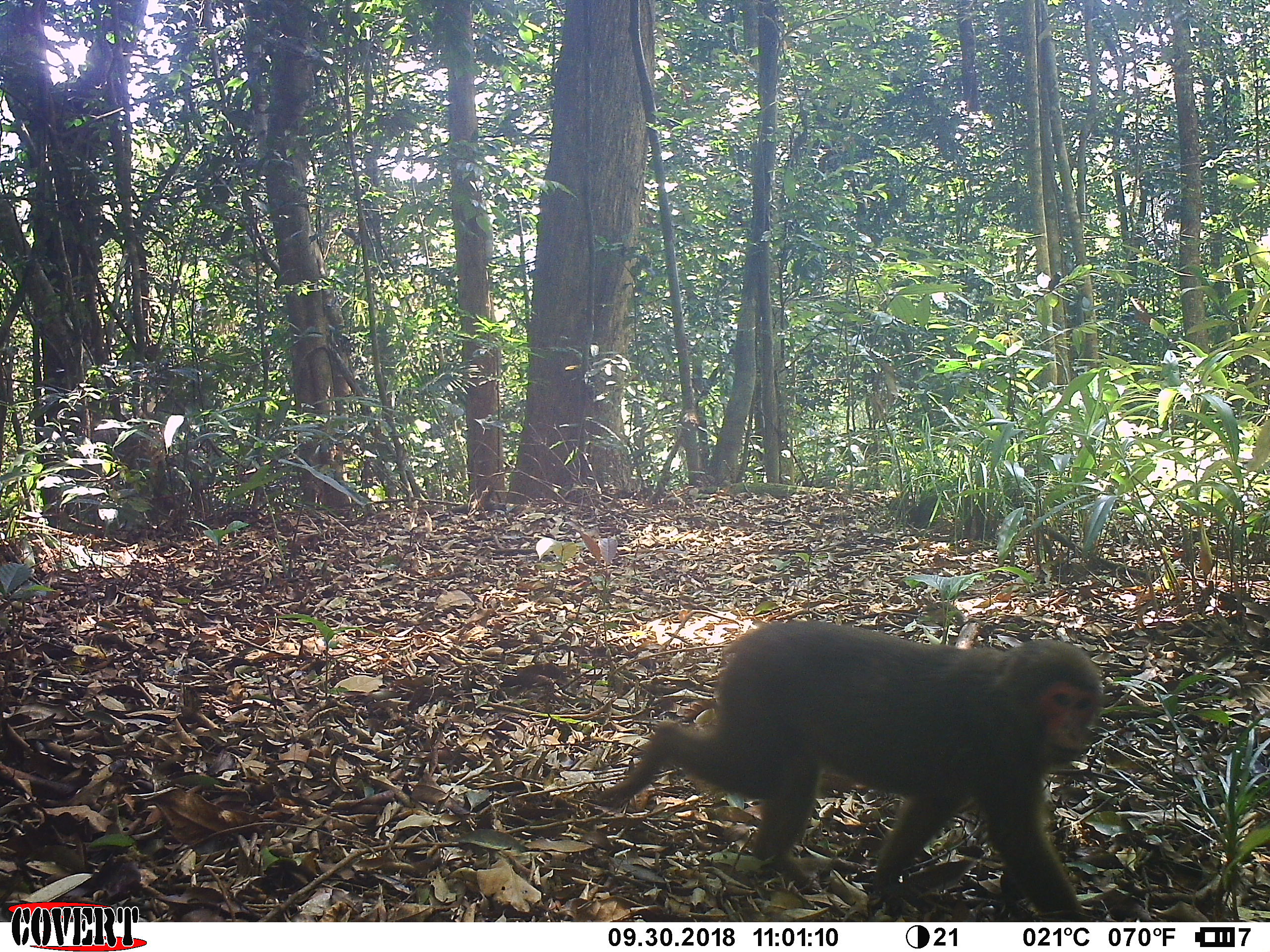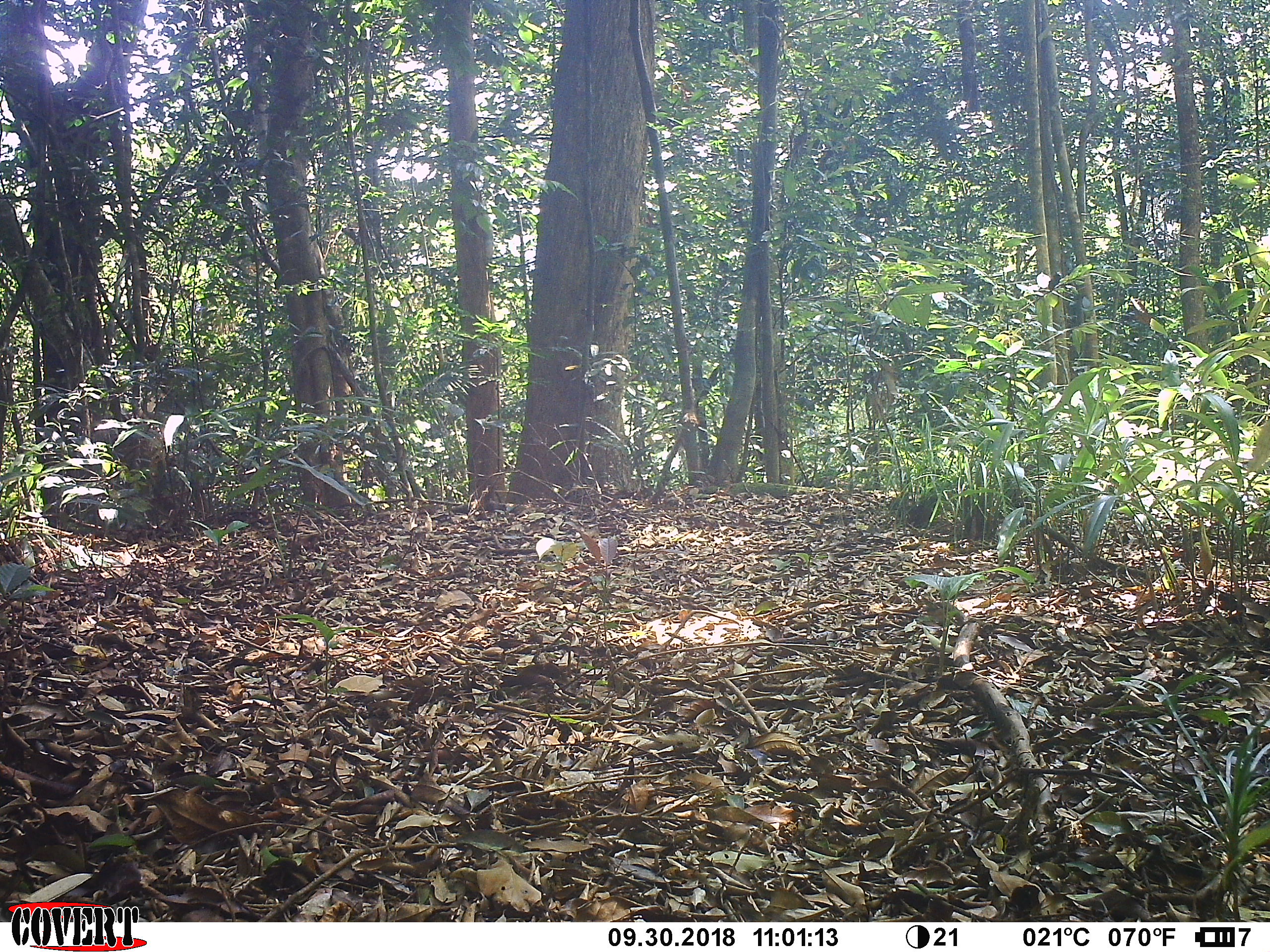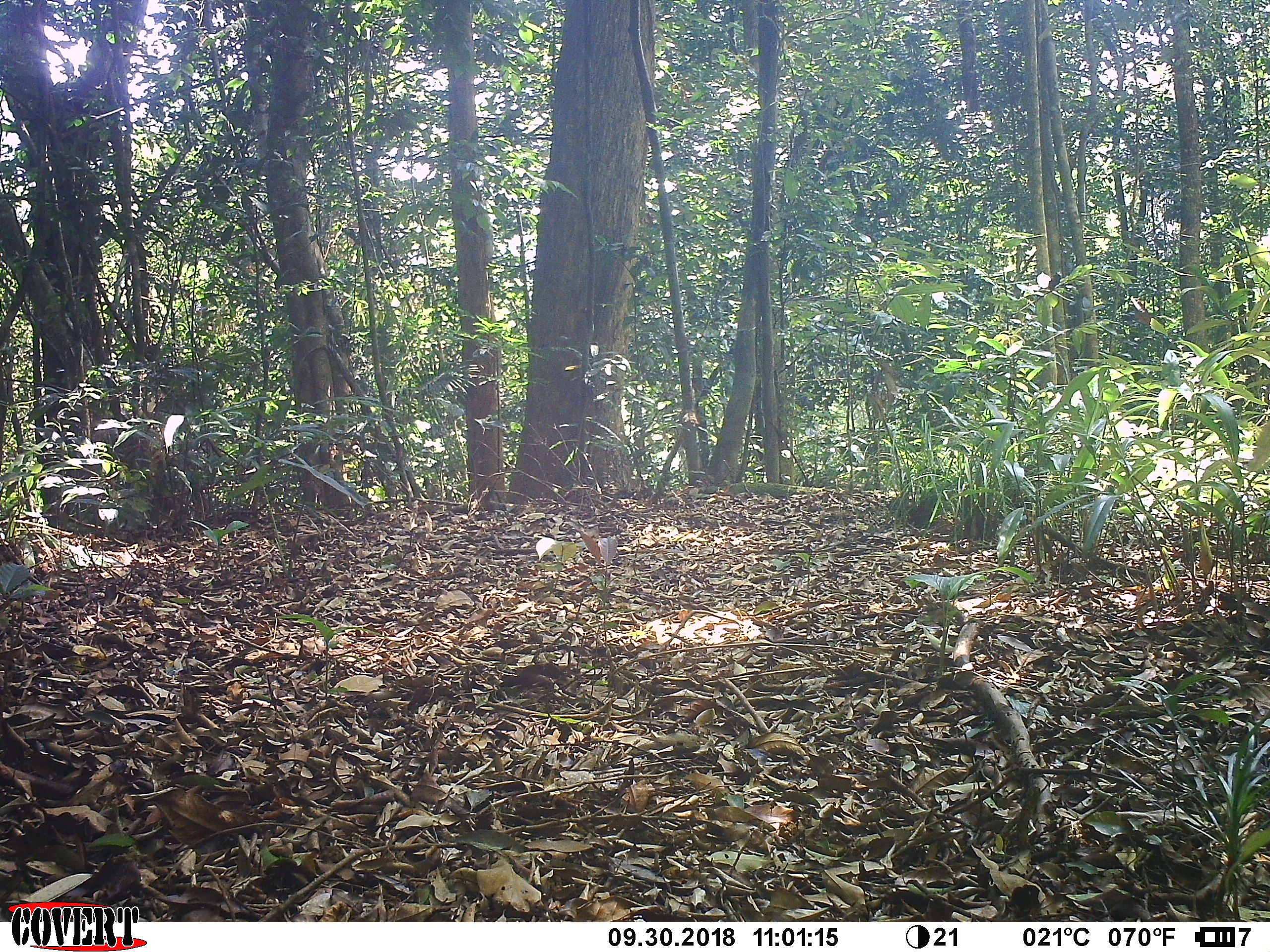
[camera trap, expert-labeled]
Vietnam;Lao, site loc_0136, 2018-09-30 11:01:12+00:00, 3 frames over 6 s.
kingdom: Animalia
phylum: Chordata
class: Mammalia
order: Primates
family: Cercopithecidae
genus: Macaca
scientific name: Macaca arctoides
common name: stump-tailed macaque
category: stump tailed macaque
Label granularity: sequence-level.